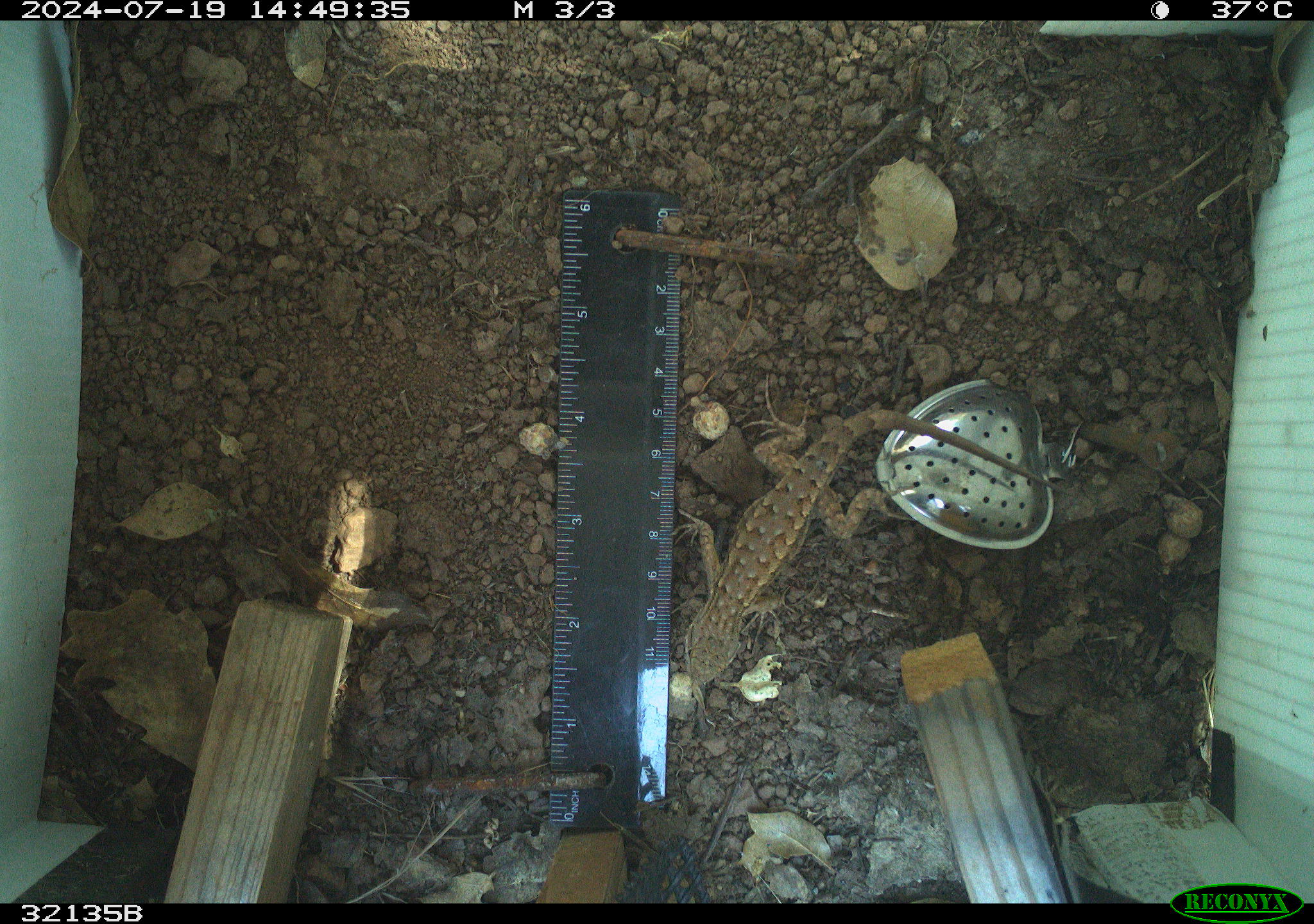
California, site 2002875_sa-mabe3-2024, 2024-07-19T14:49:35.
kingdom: Animalia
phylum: Chordata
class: Reptilia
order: Squamata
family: Phrynosomatidae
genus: Sceloporus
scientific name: Sceloporus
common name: spiny lizards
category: sceloporus species